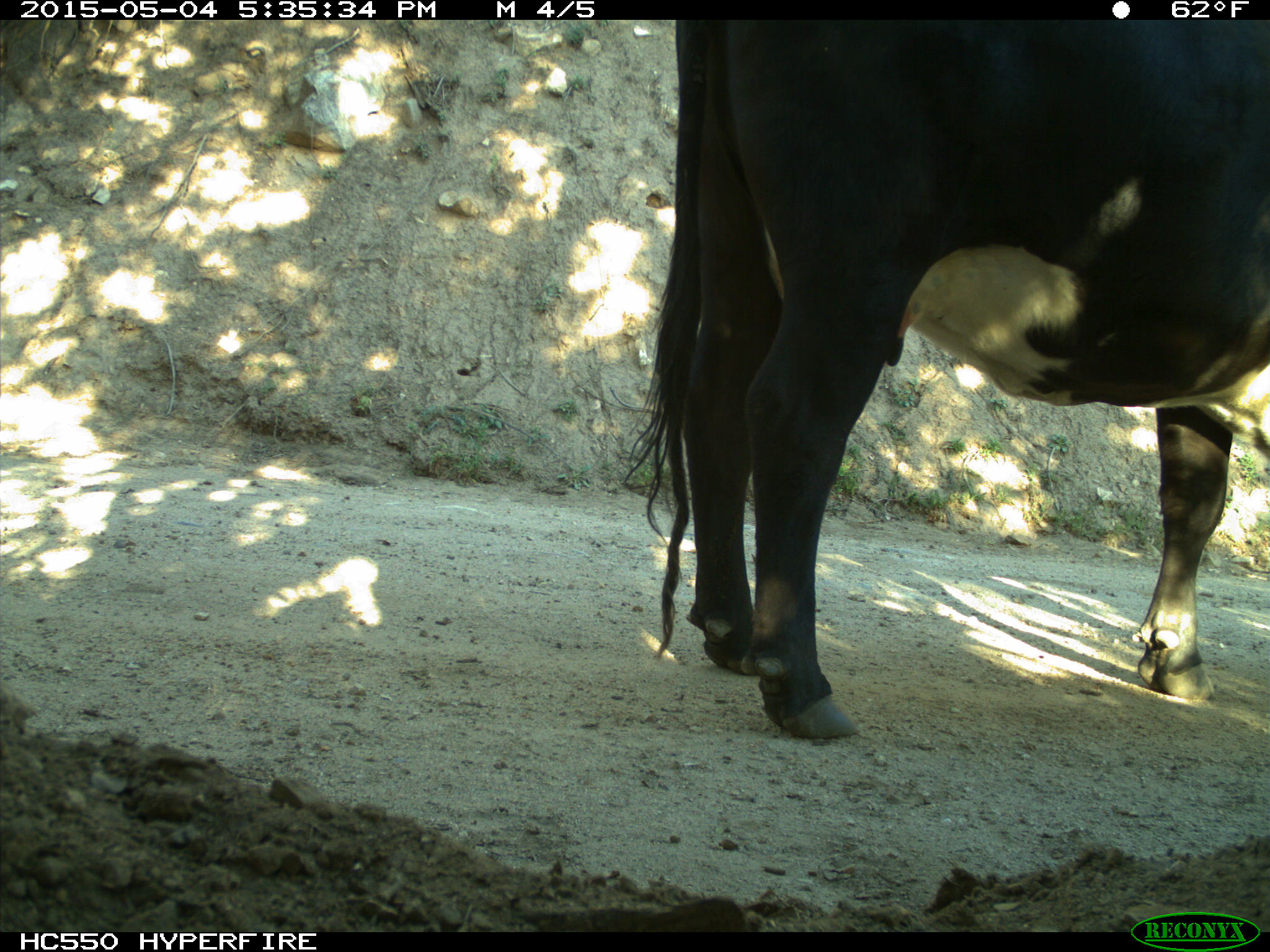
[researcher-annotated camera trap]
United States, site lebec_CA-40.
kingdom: Animalia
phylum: Chordata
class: Mammalia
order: Artiodactyla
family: Bovidae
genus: Bos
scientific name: Bos taurus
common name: domestic cow